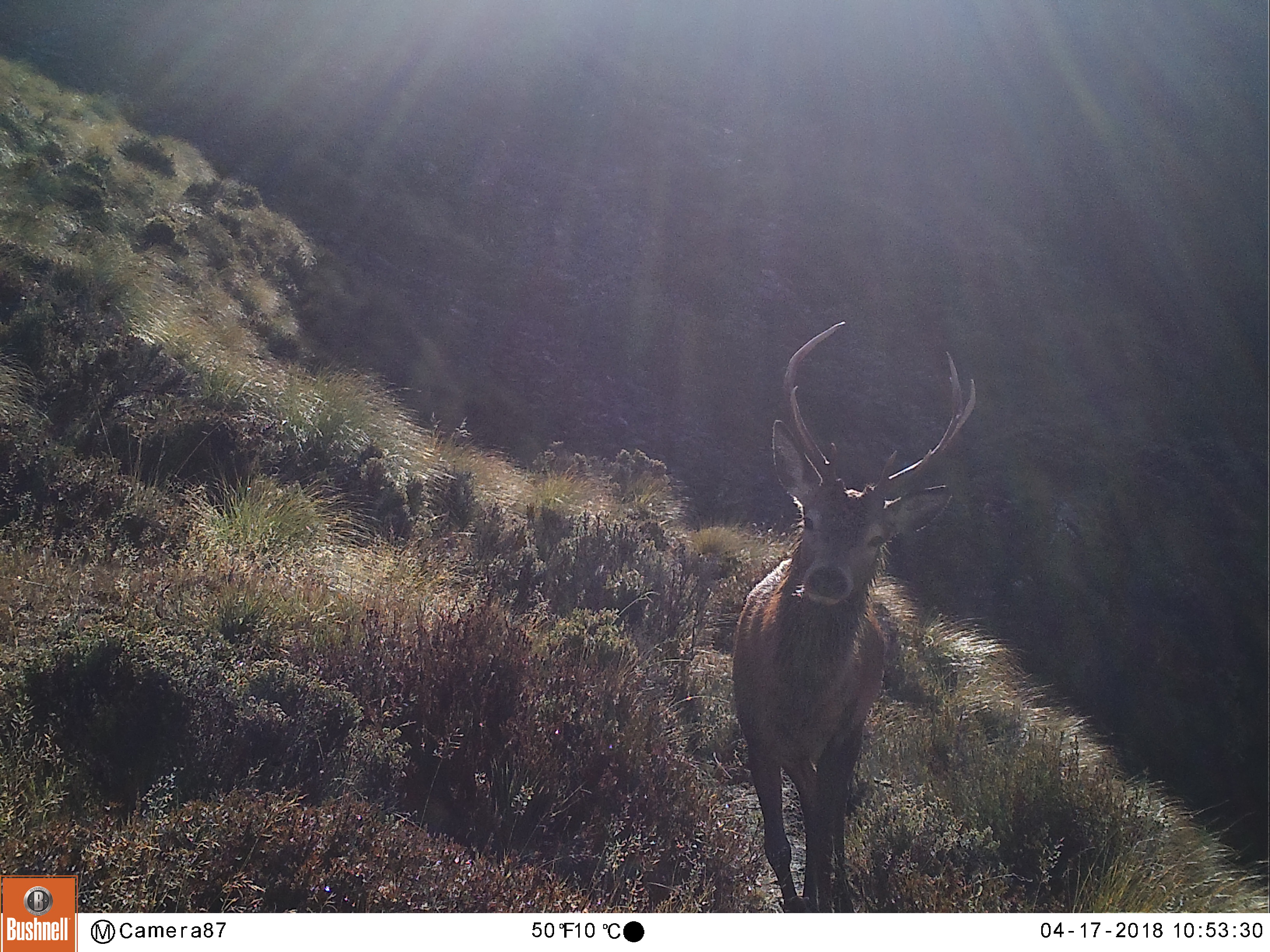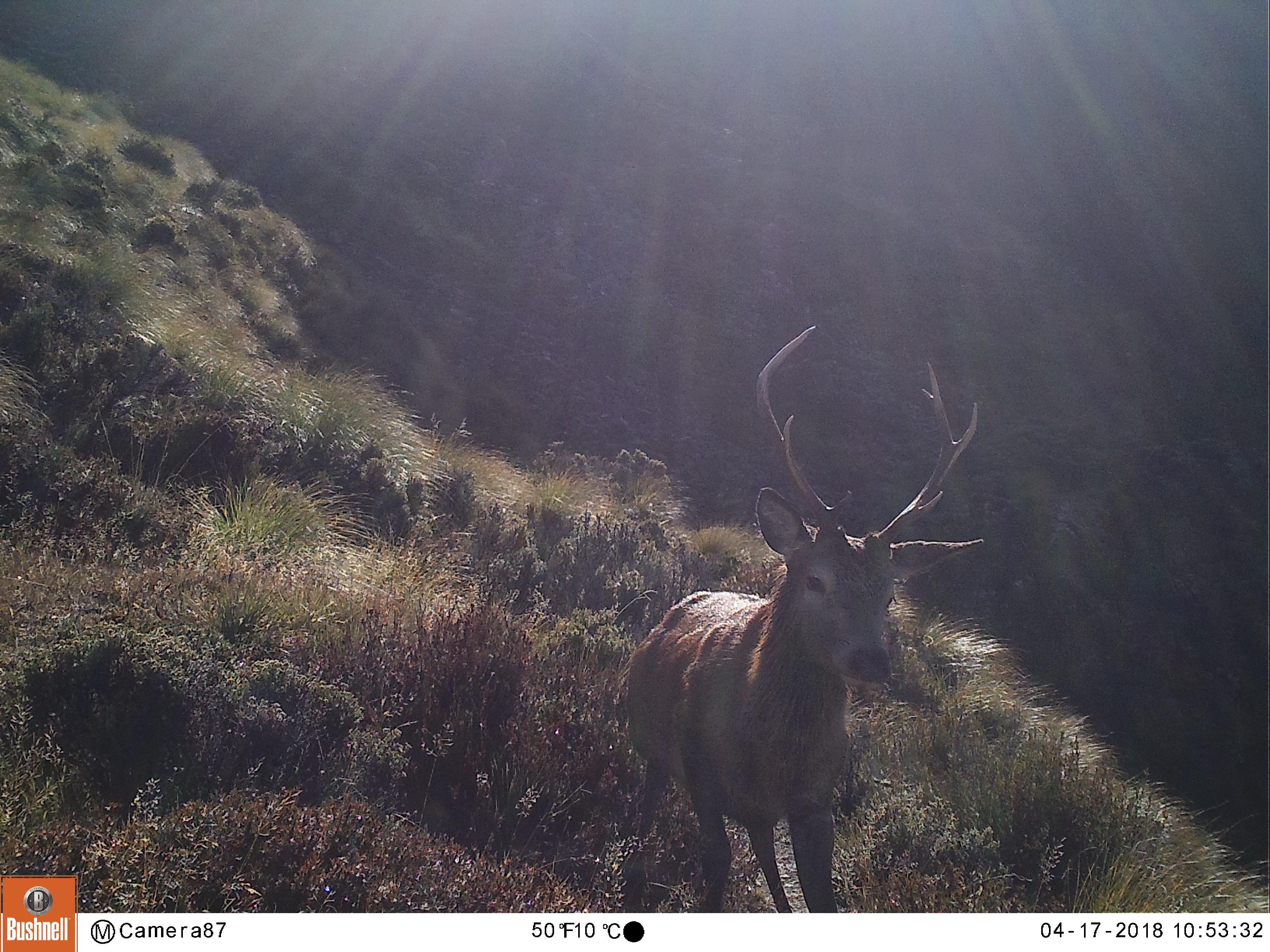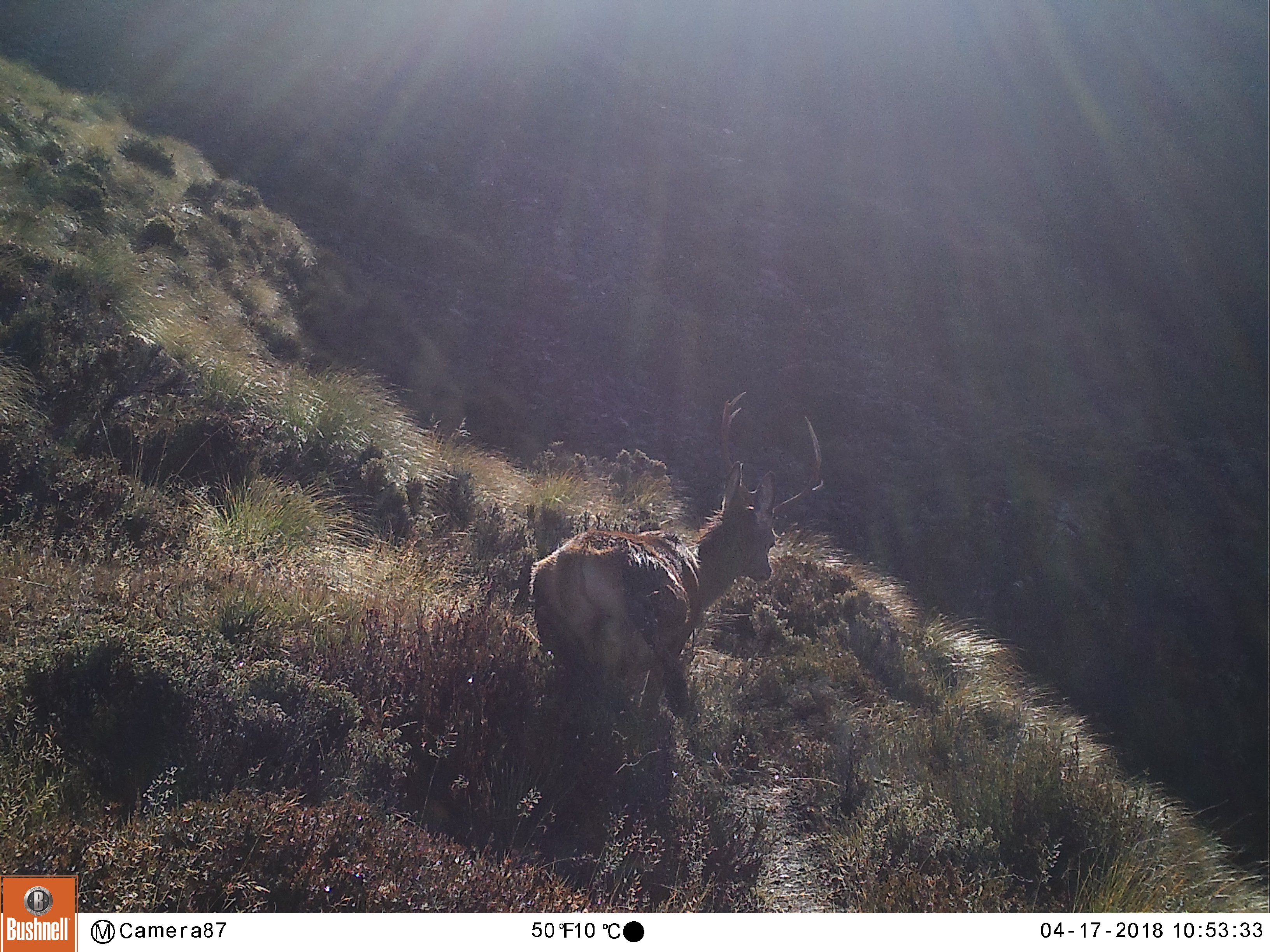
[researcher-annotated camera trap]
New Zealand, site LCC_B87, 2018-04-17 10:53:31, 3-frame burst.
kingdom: Animalia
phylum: Chordata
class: Mammalia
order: Artiodactyla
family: Cervidae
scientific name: Cervidae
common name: deer